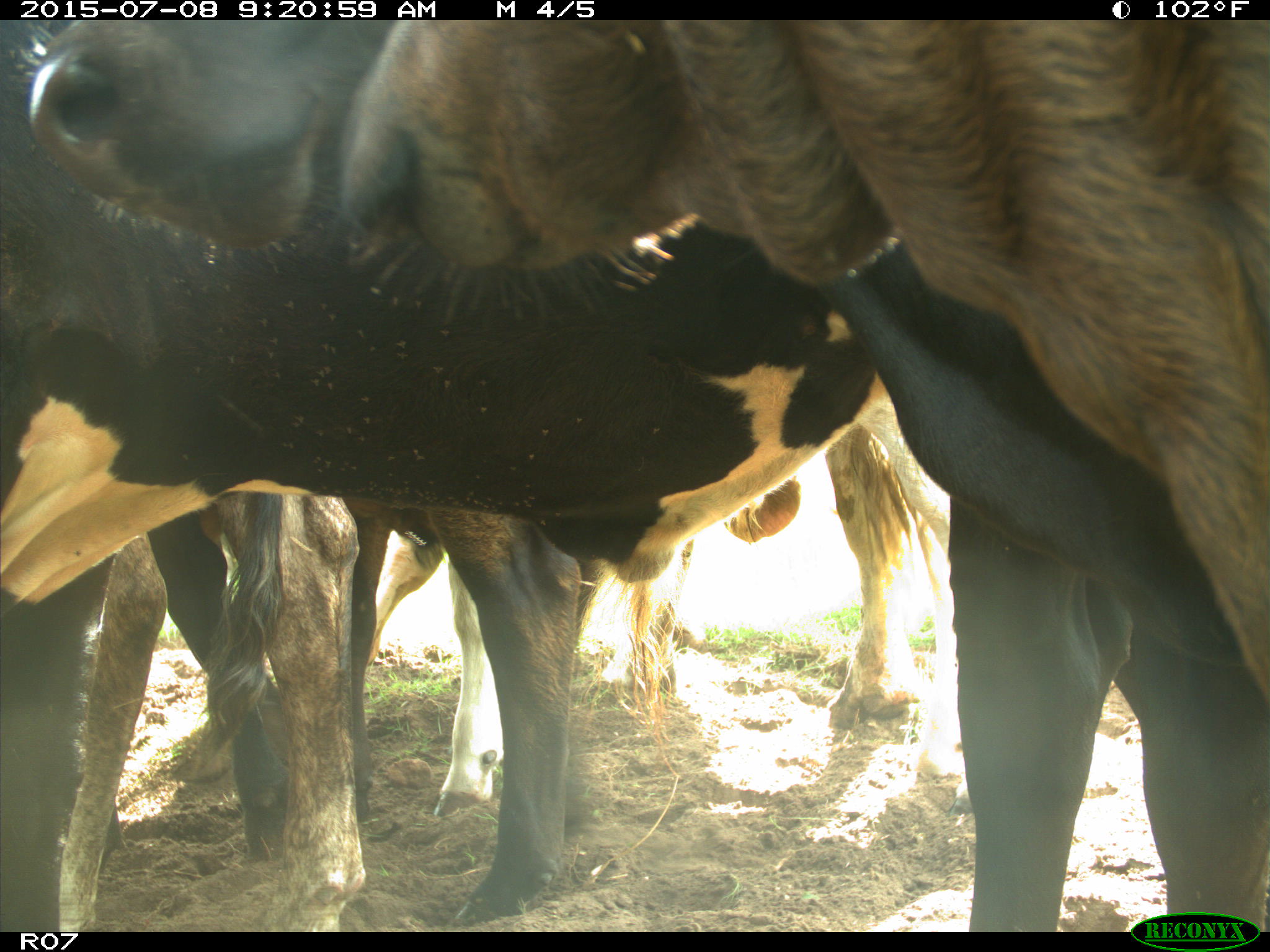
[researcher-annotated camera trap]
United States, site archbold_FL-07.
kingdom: Animalia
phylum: Chordata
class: Mammalia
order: Artiodactyla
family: Bovidae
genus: Bos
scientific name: Bos taurus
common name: domestic cow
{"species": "Bos taurus (domestic cow)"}